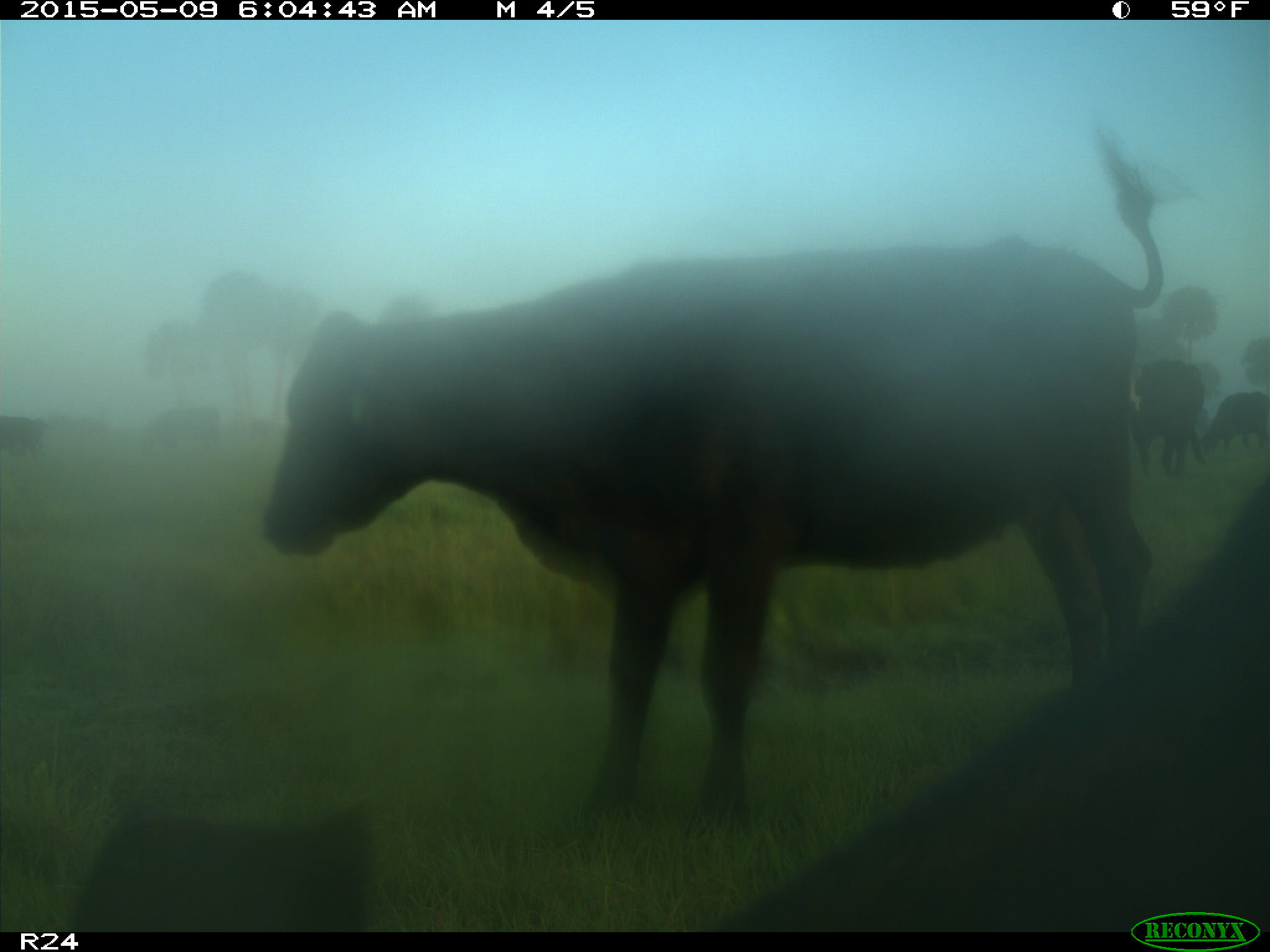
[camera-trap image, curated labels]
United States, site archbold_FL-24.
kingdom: Animalia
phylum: Chordata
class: Mammalia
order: Artiodactyla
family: Bovidae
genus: Bos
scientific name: Bos taurus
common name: domestic cow